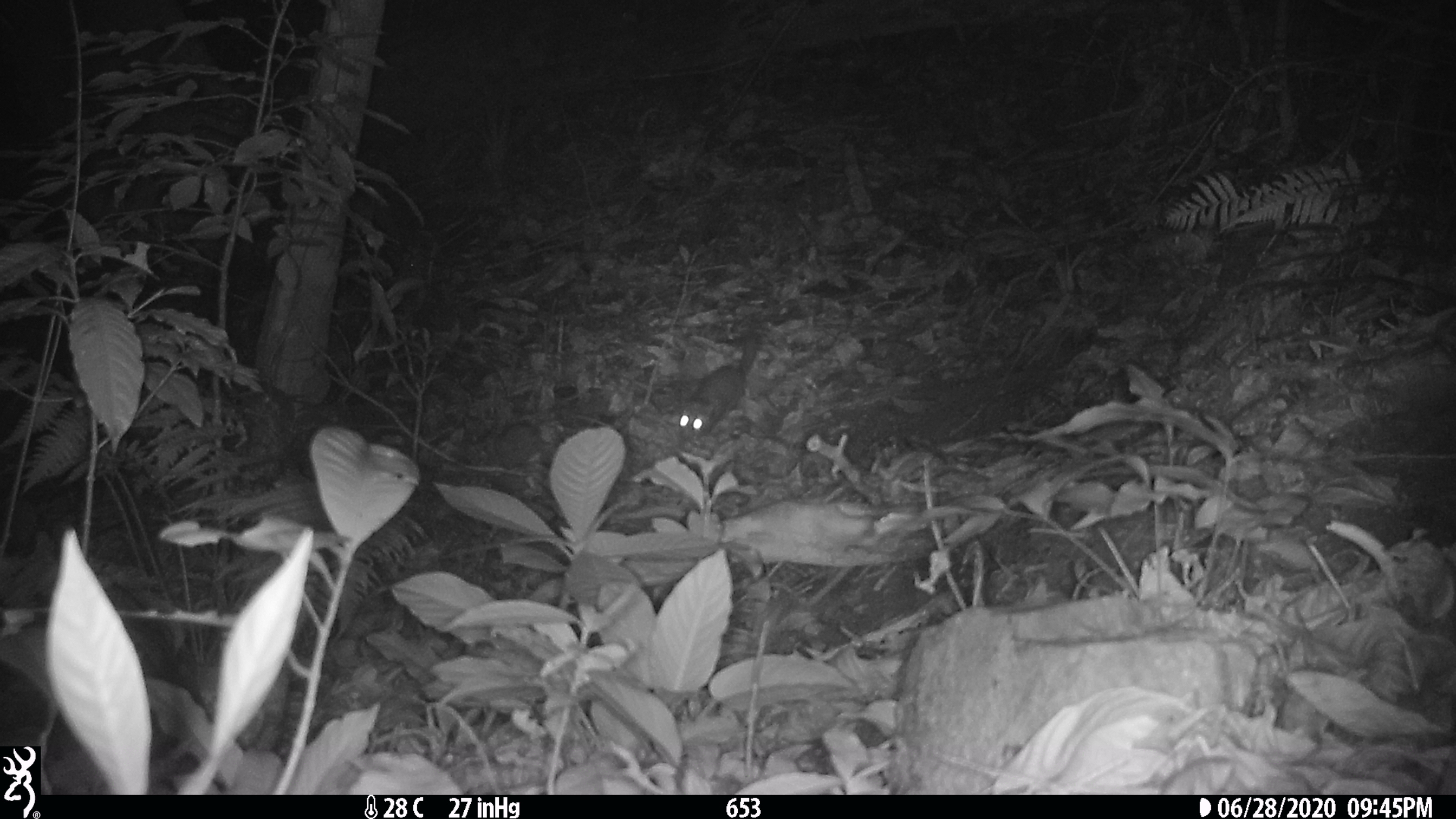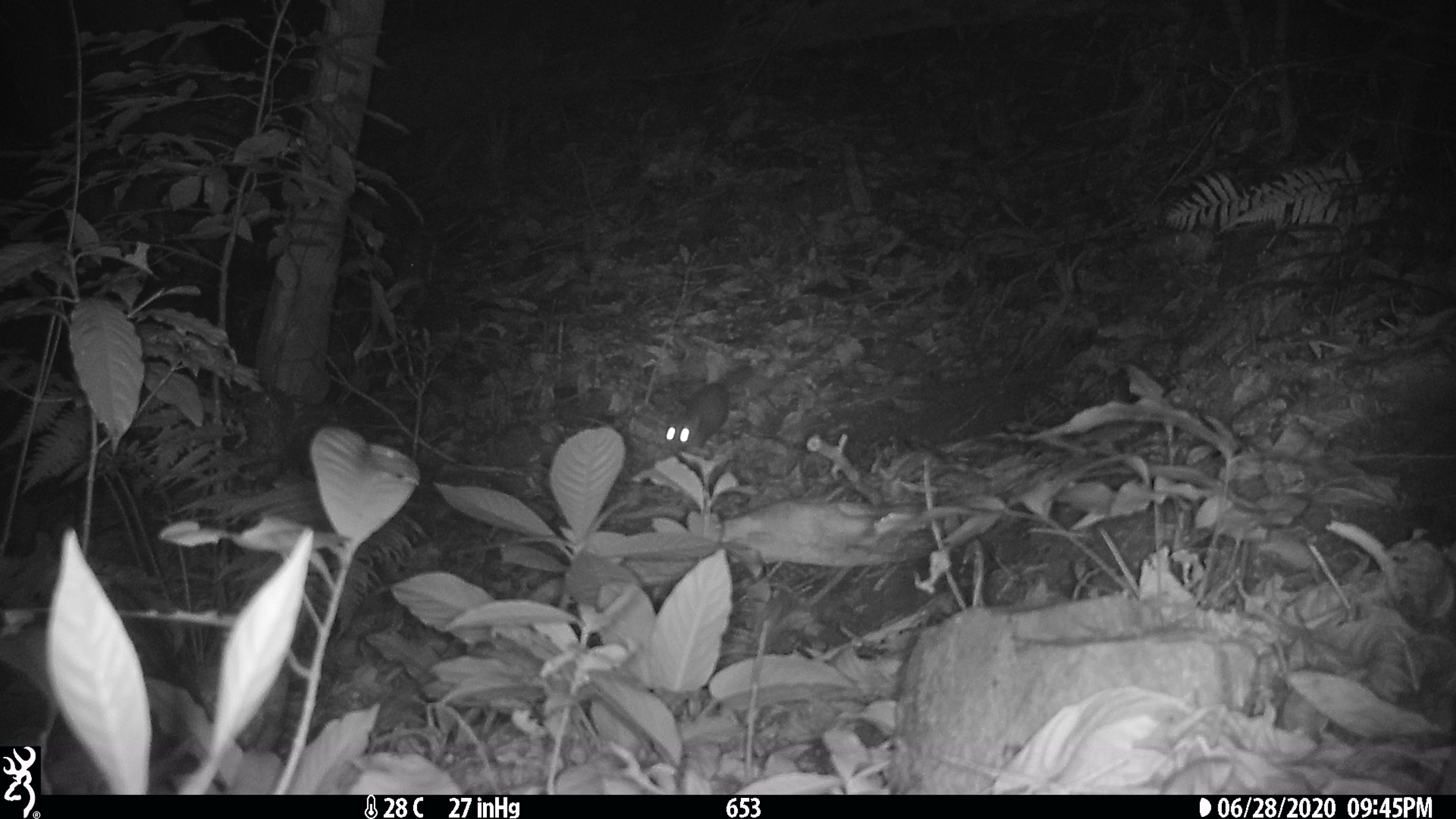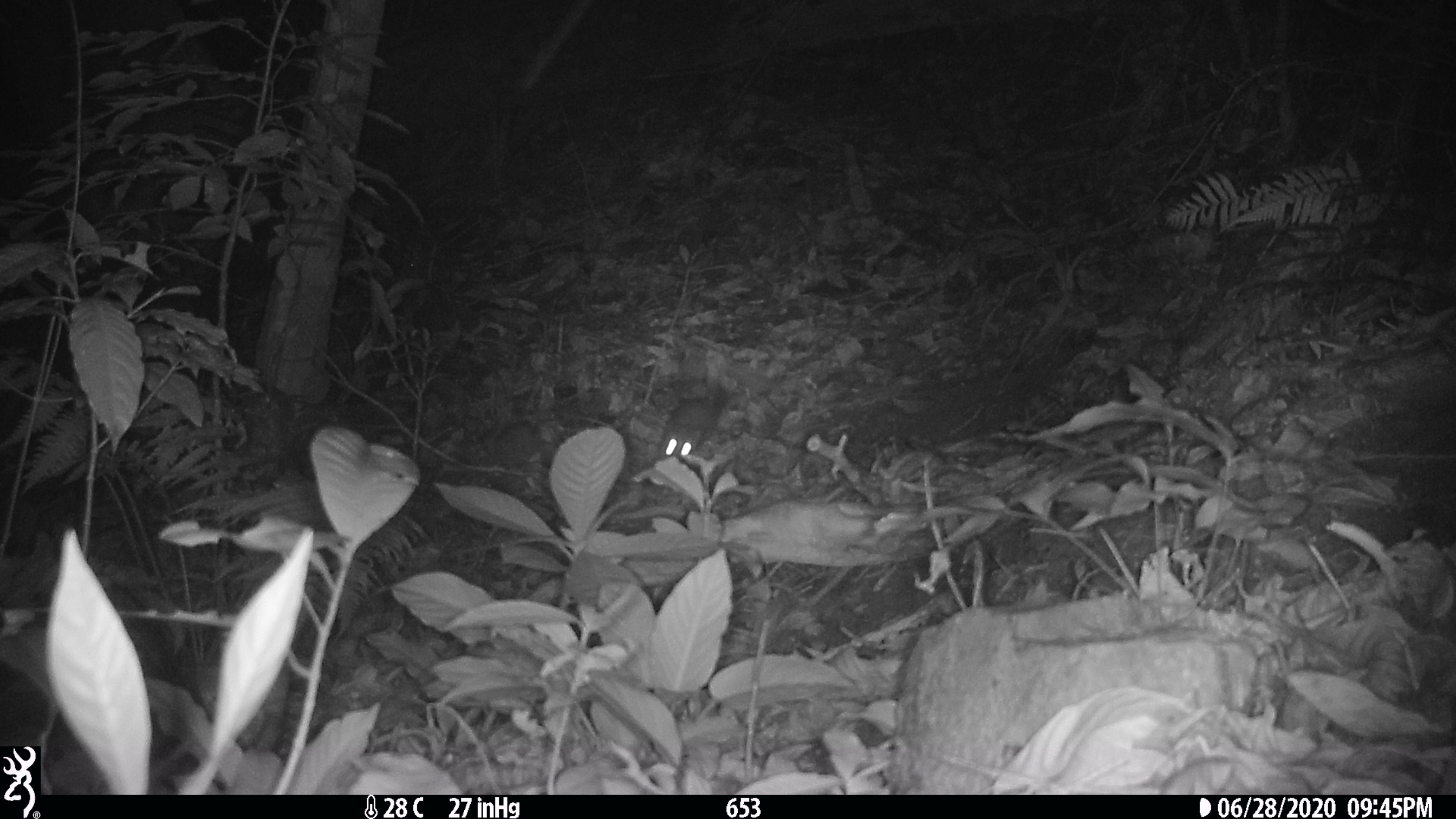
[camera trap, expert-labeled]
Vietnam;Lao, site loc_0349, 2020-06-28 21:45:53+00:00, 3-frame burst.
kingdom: Animalia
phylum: Chordata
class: Mammalia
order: Carnivora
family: Mustelidae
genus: Melogale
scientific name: Melogale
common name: ferret badger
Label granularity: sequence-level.